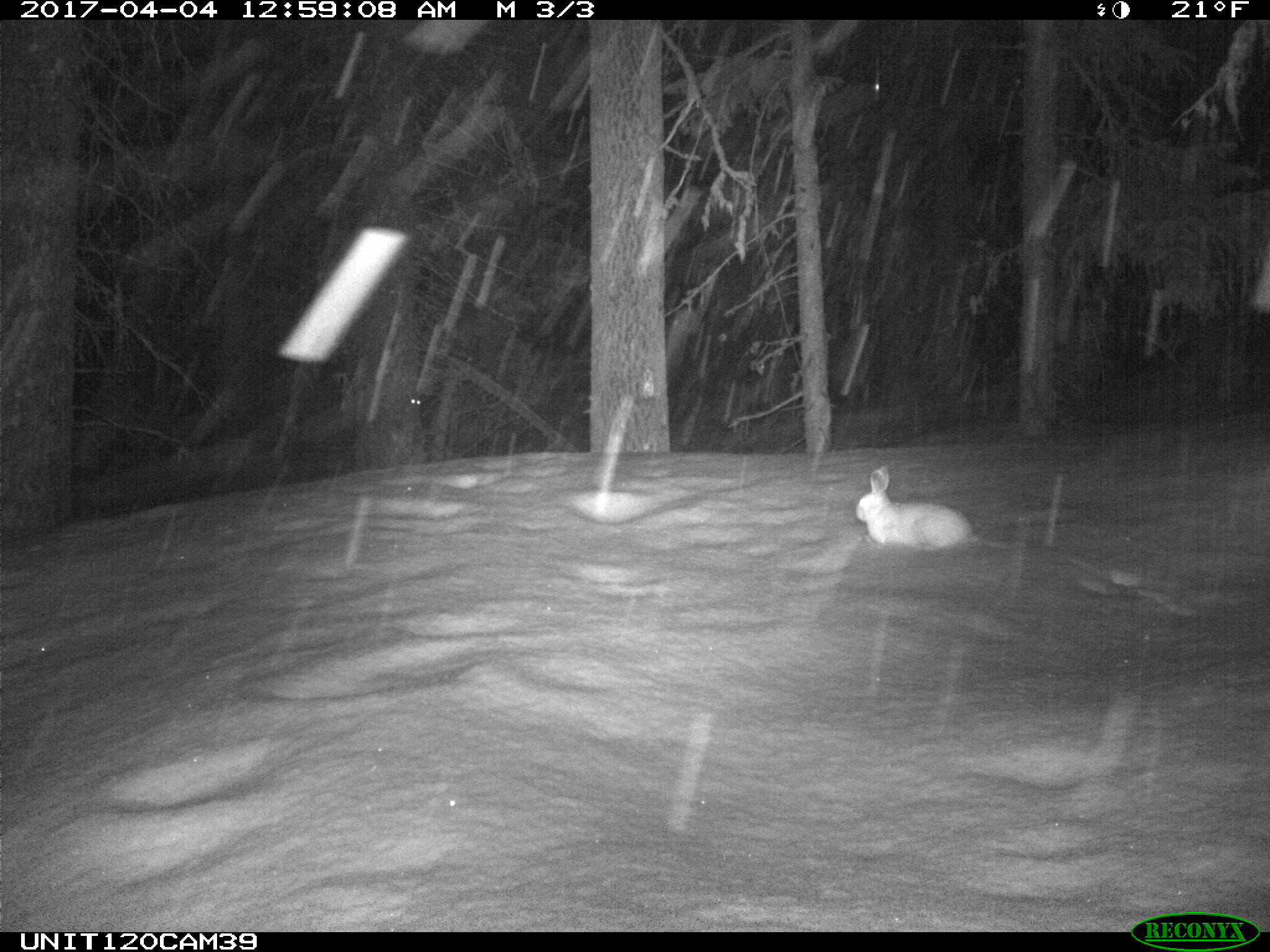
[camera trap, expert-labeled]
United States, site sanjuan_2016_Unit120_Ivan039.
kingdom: Animalia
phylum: Chordata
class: Mammalia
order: Lagomorpha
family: Leporidae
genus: Lepus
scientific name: Lepus americanus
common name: snowshoe hare